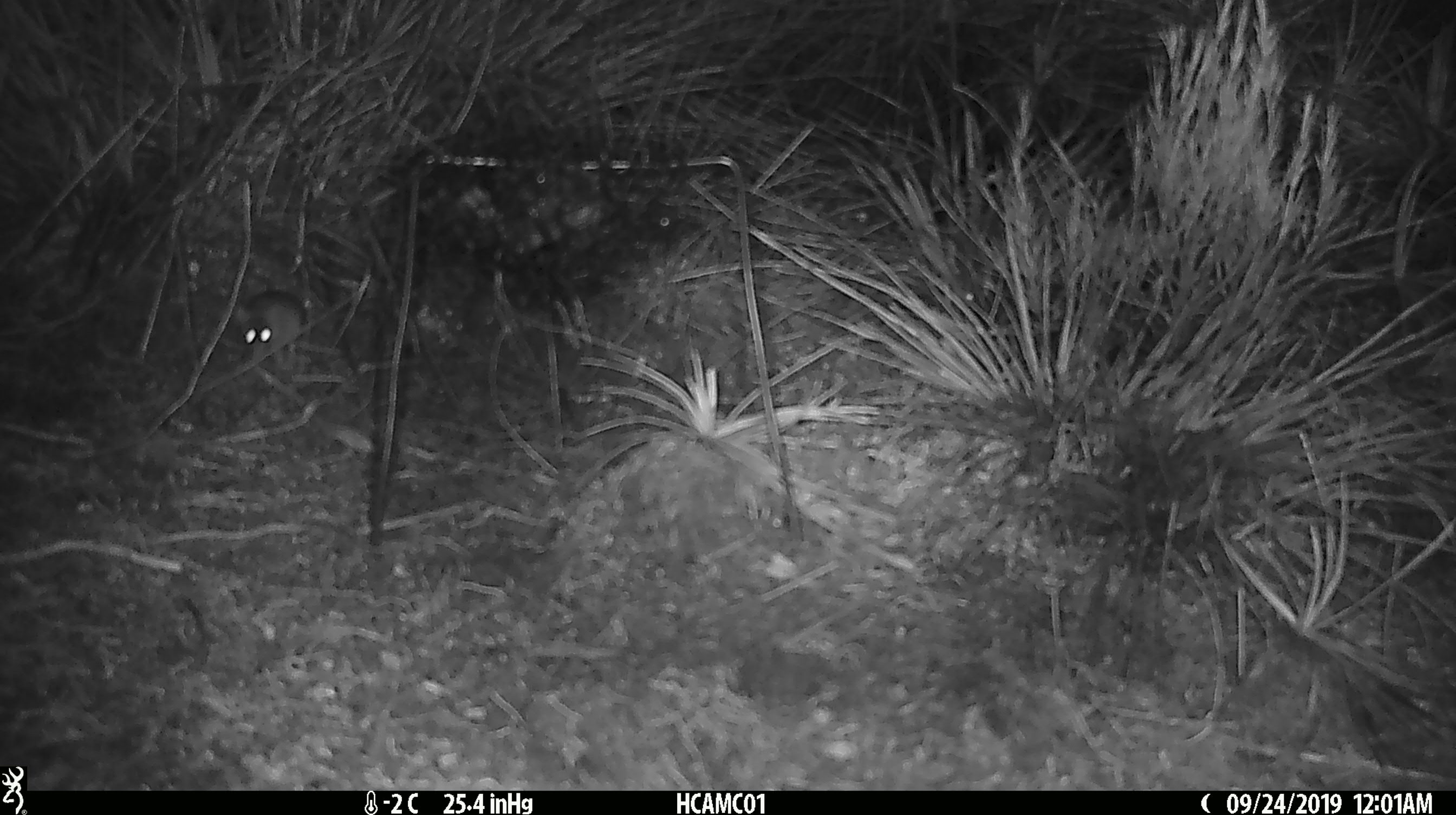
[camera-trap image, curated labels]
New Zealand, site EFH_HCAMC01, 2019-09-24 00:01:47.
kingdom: Animalia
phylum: Chordata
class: Mammalia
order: Rodentia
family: Muridae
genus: Mus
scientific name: Mus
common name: mouse